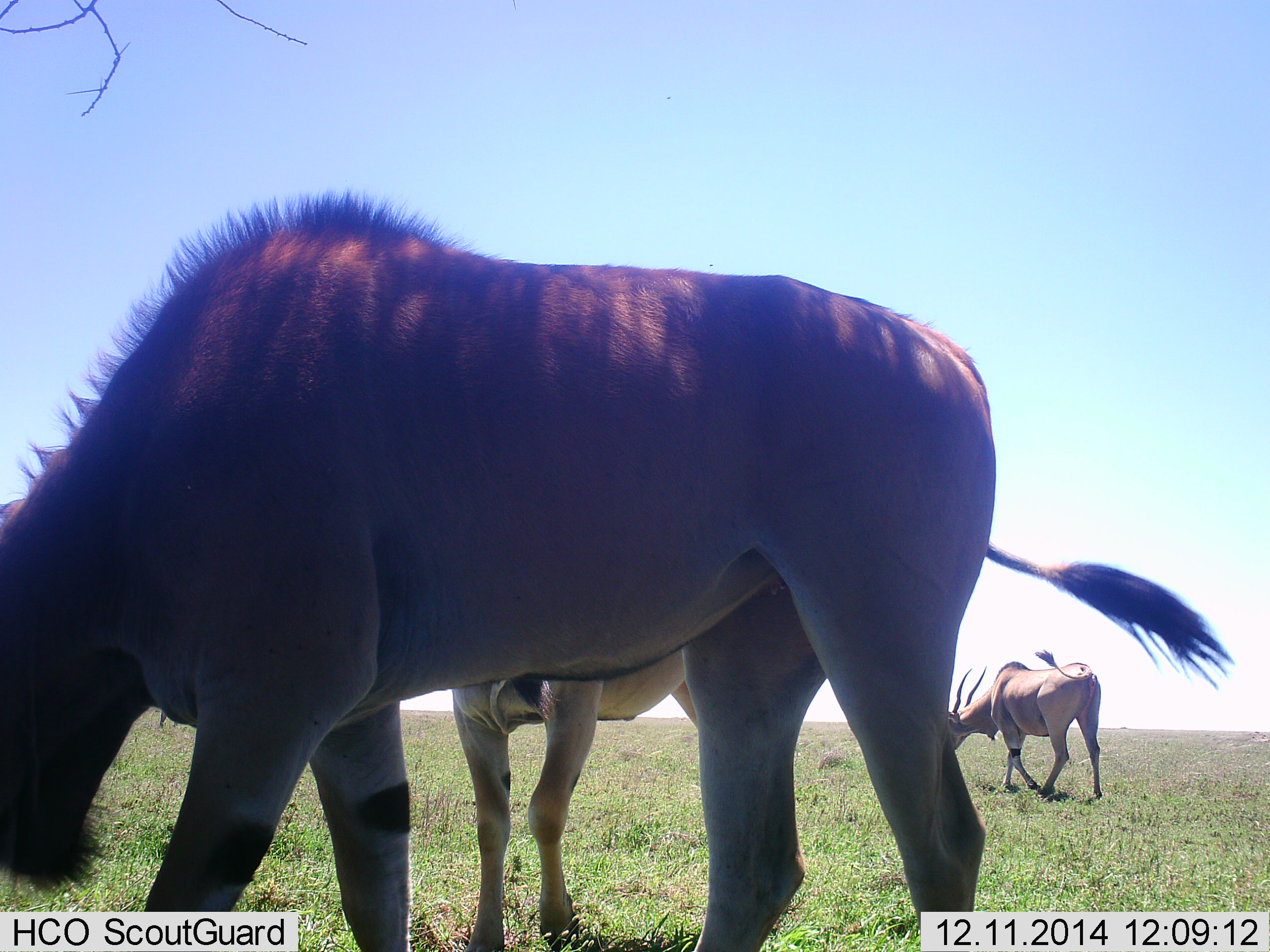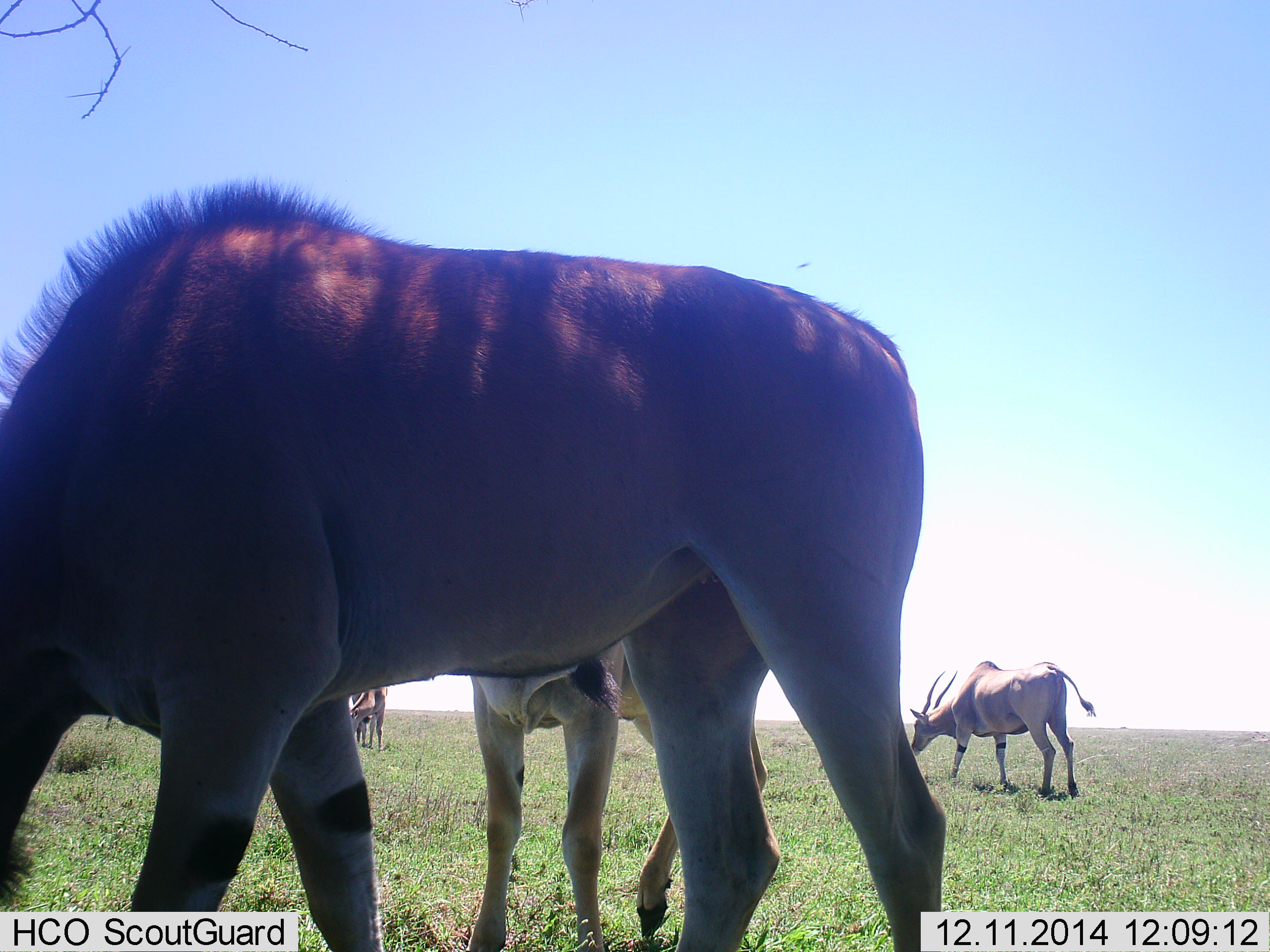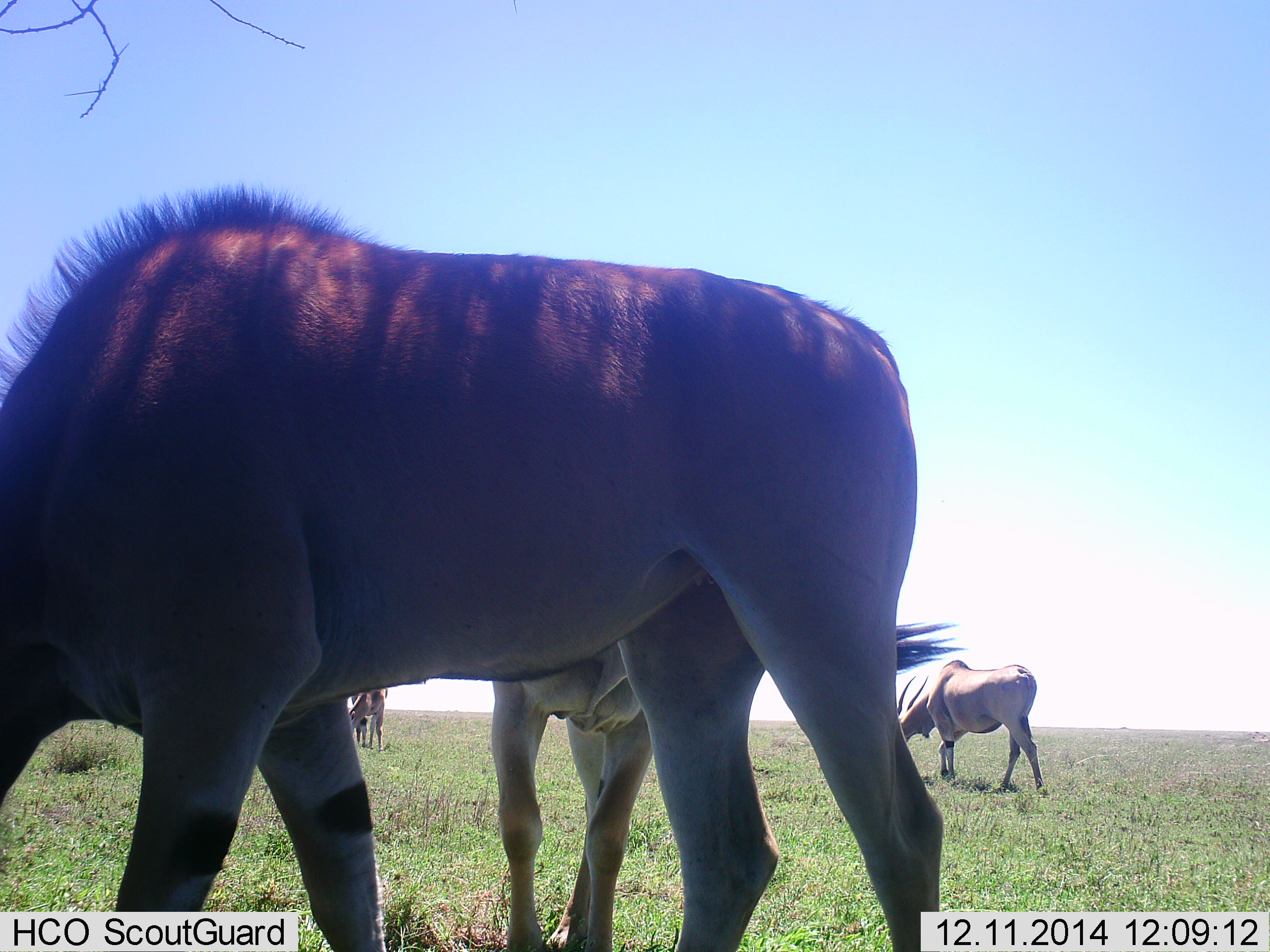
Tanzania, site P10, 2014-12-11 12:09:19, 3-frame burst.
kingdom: Animalia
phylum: Chordata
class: Mammalia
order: Artiodactyla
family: Bovidae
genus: Tragelaphus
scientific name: Tragelaphus oryx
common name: eland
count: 4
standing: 80%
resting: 0%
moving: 30%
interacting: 10%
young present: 10%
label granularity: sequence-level